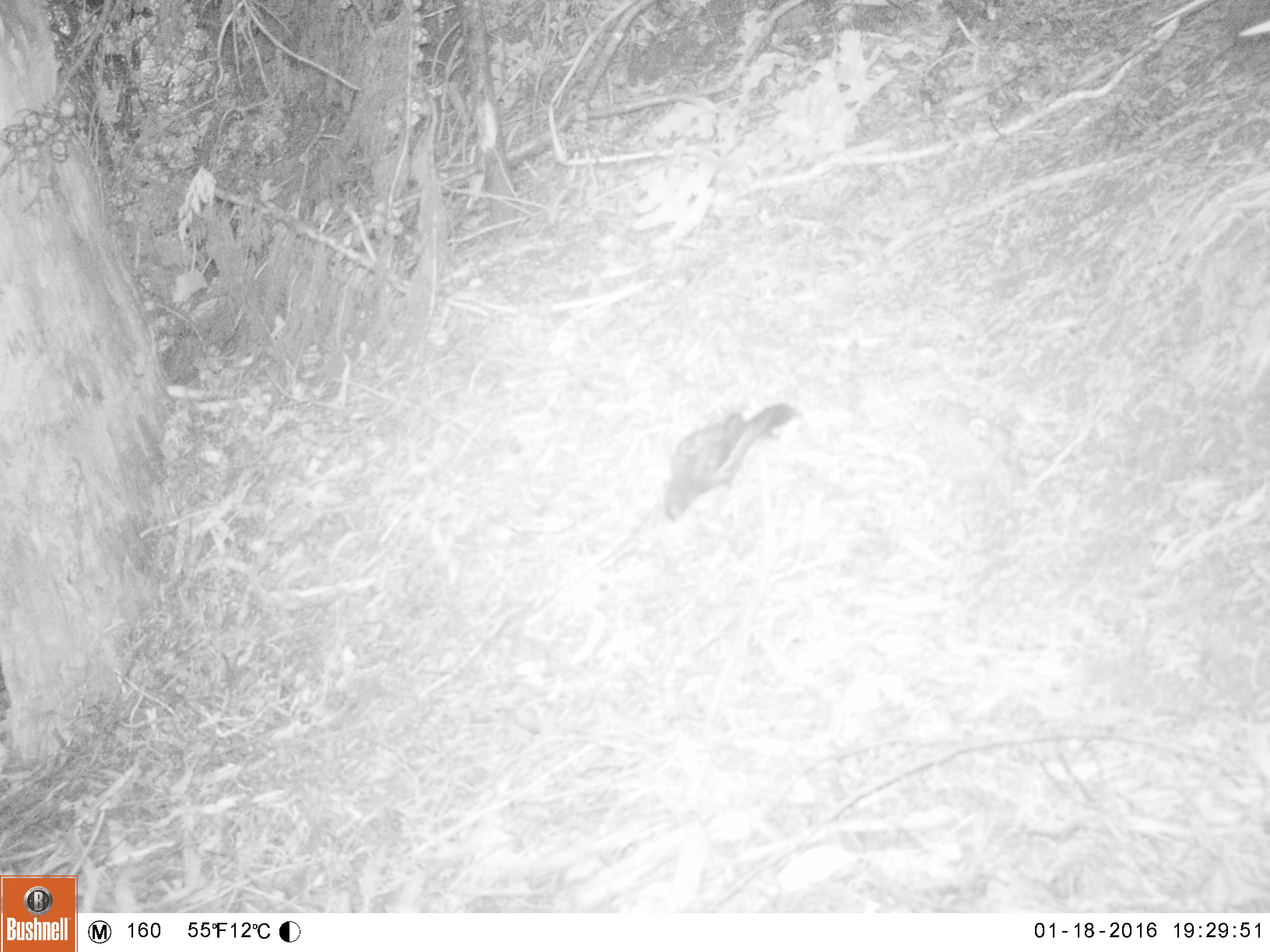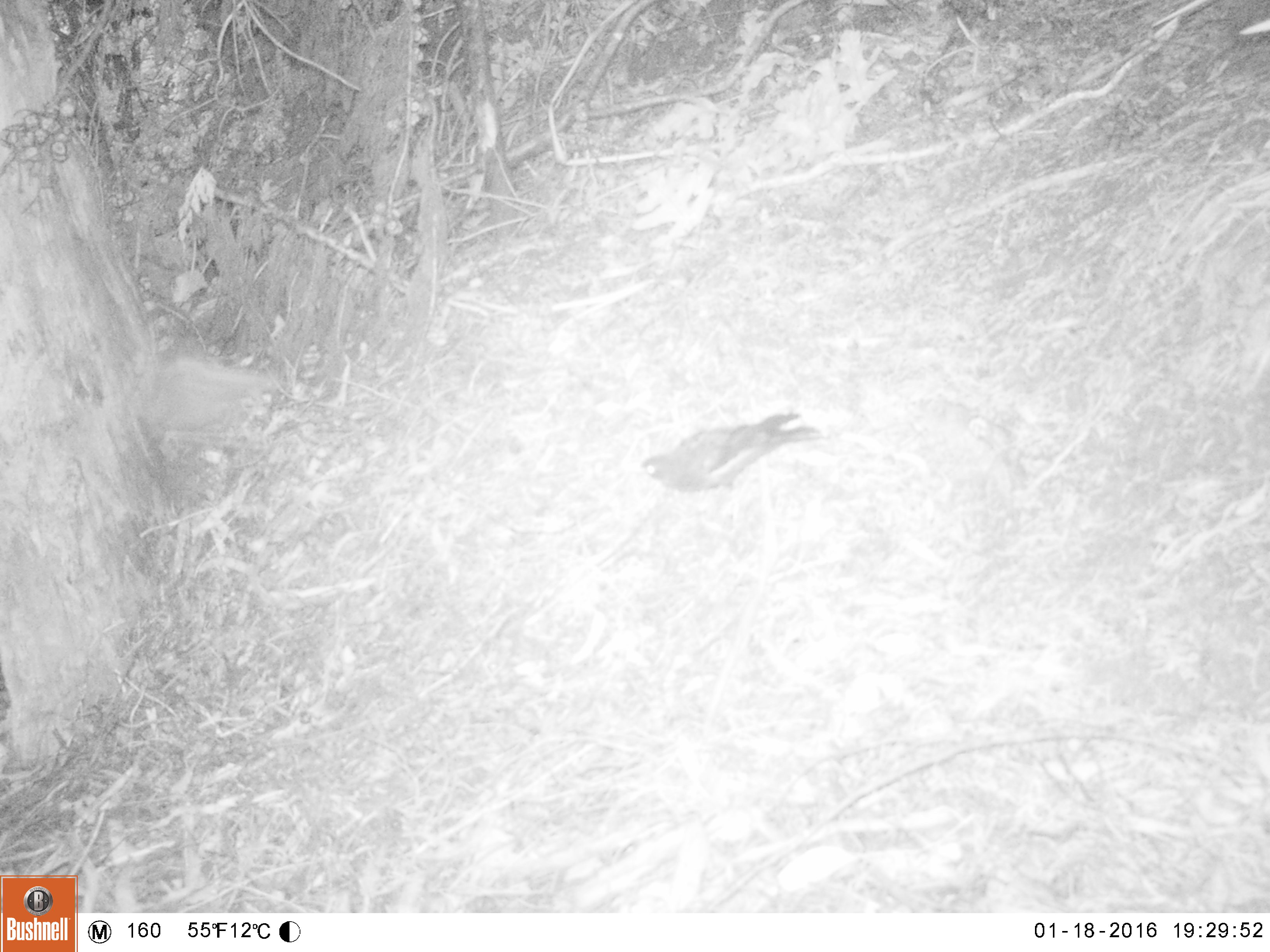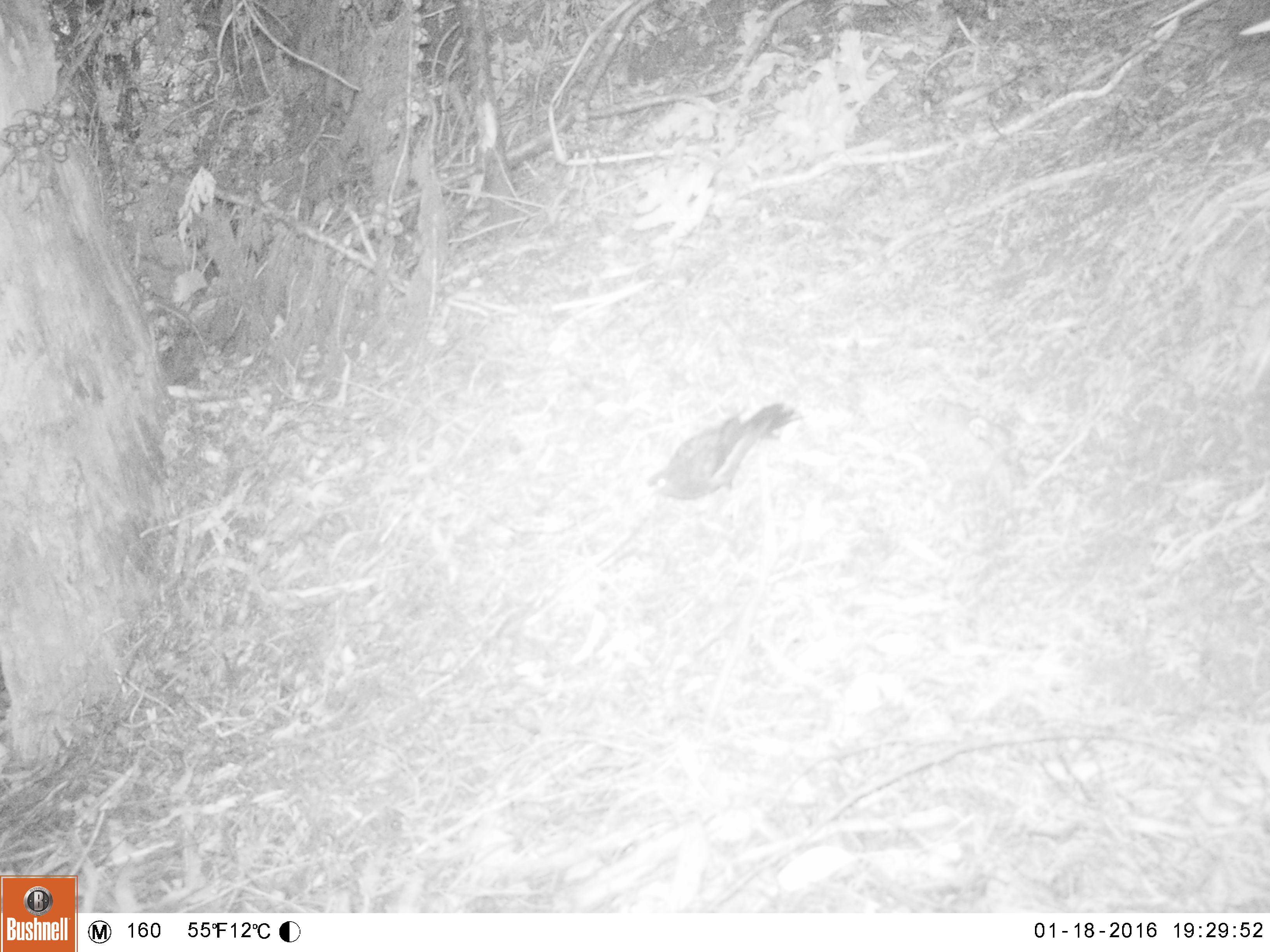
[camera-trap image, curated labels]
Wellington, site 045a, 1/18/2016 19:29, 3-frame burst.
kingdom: Animalia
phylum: Chordata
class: Aves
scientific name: Aves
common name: bird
Bird (Aves).